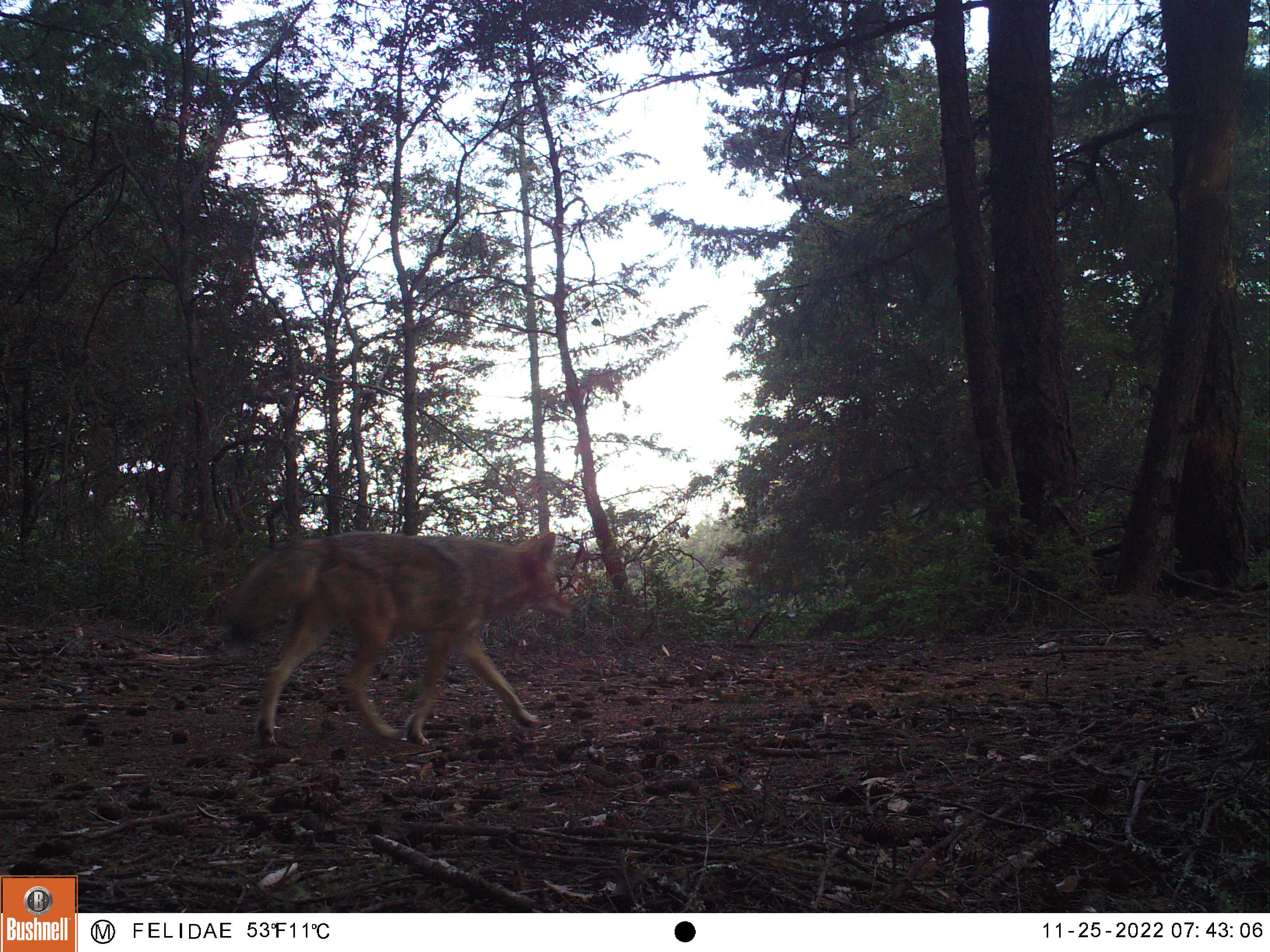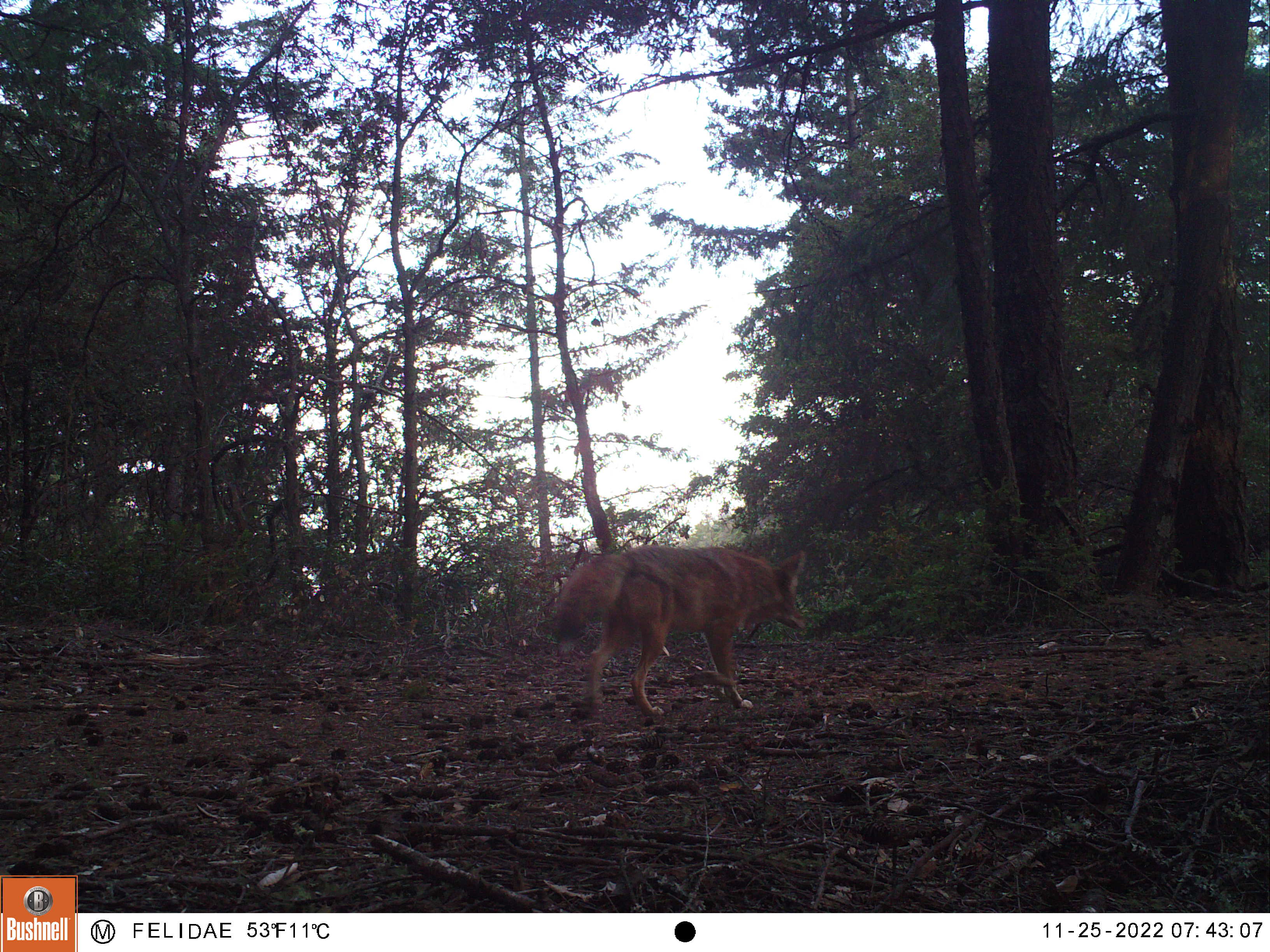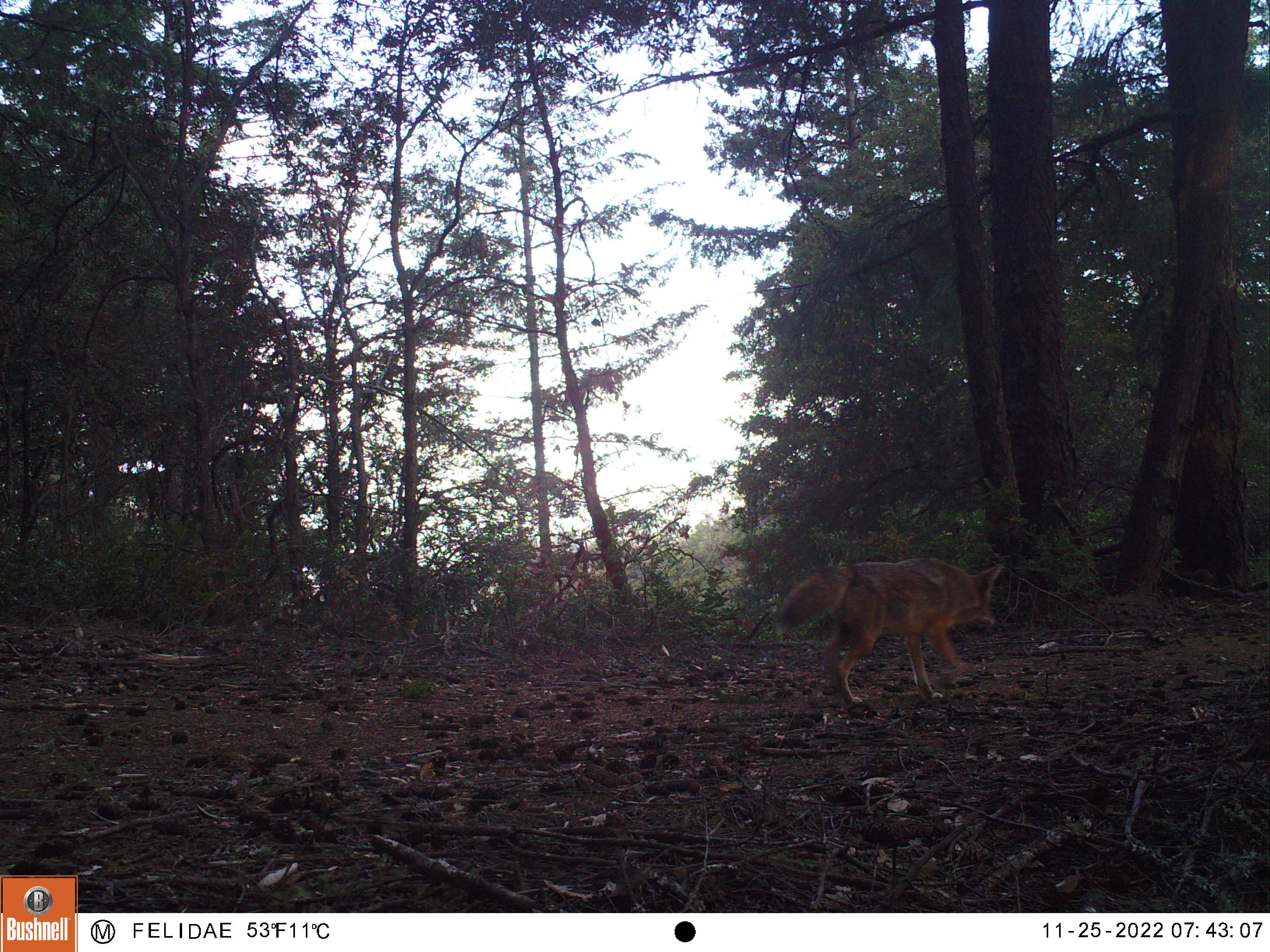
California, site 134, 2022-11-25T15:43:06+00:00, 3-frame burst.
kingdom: Animalia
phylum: Chordata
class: Mammalia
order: Carnivora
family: Canidae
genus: Canis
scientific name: Canis latrans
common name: coyote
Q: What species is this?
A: Coyote (Canis latrans).